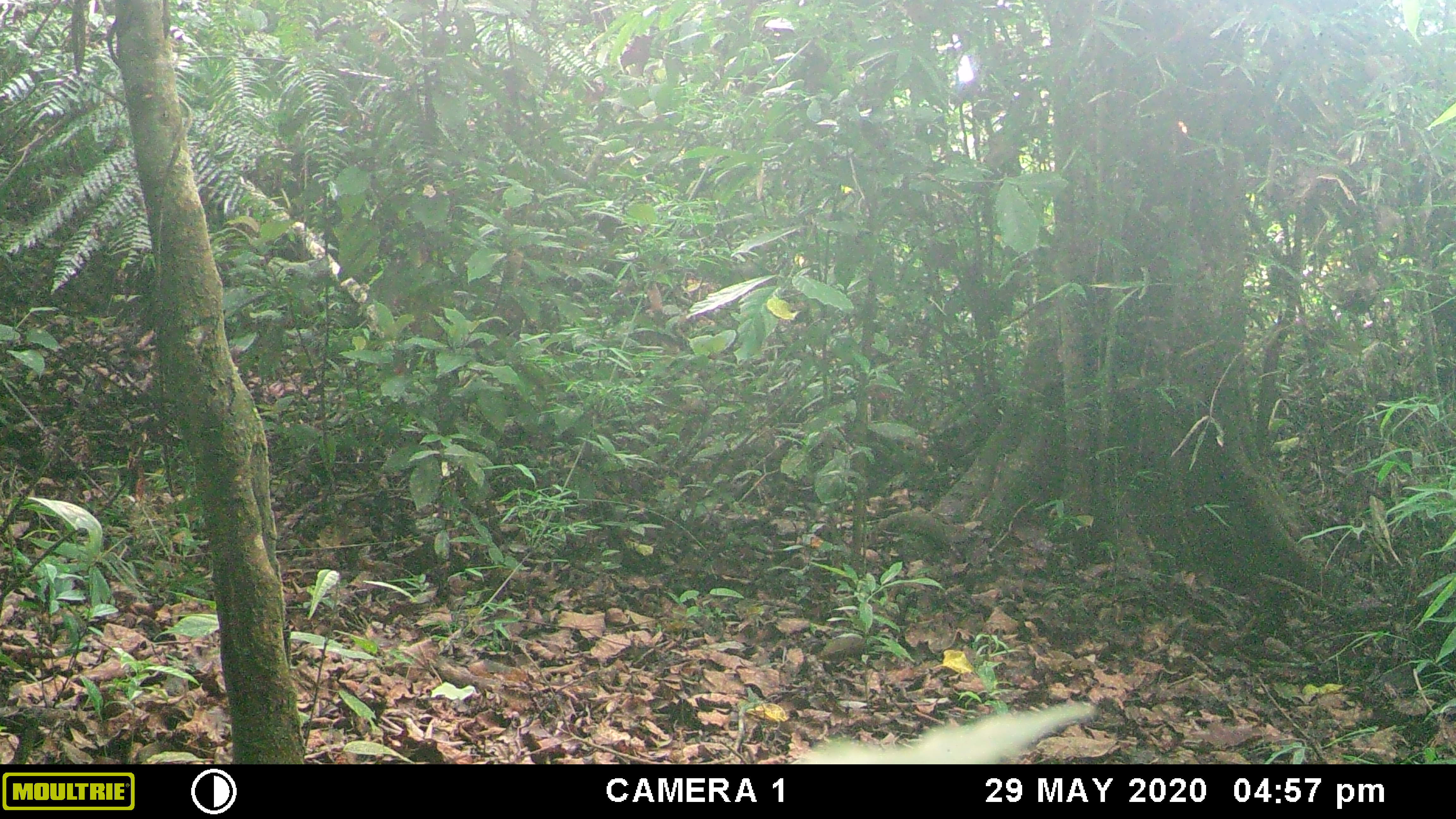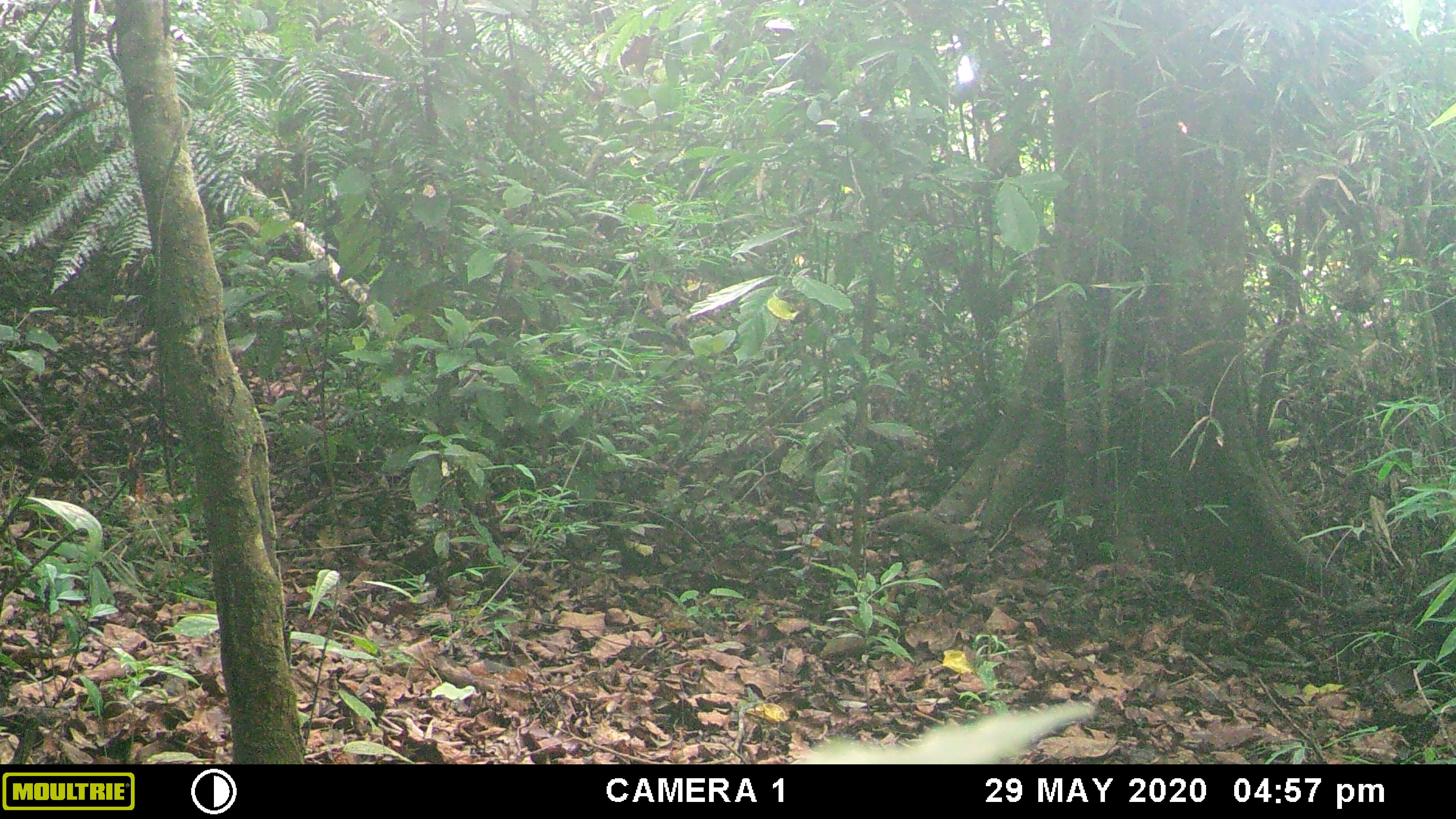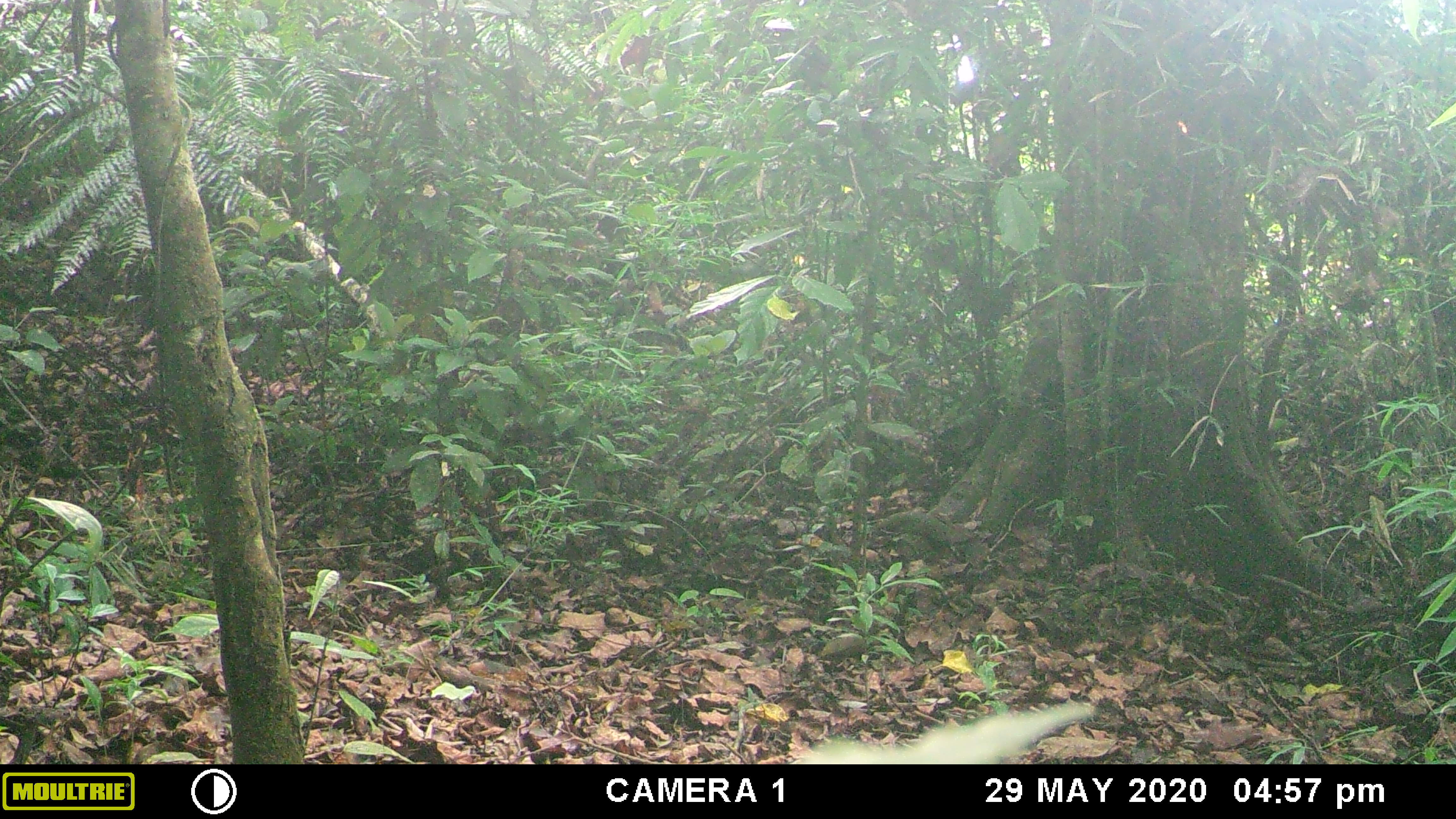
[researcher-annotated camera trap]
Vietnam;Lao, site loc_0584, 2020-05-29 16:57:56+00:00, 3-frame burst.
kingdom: Animalia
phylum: Chordata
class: Mammalia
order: Artiodactyla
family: Suidae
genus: Sus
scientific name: Sus scrofa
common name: eurasian wild pig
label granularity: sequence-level